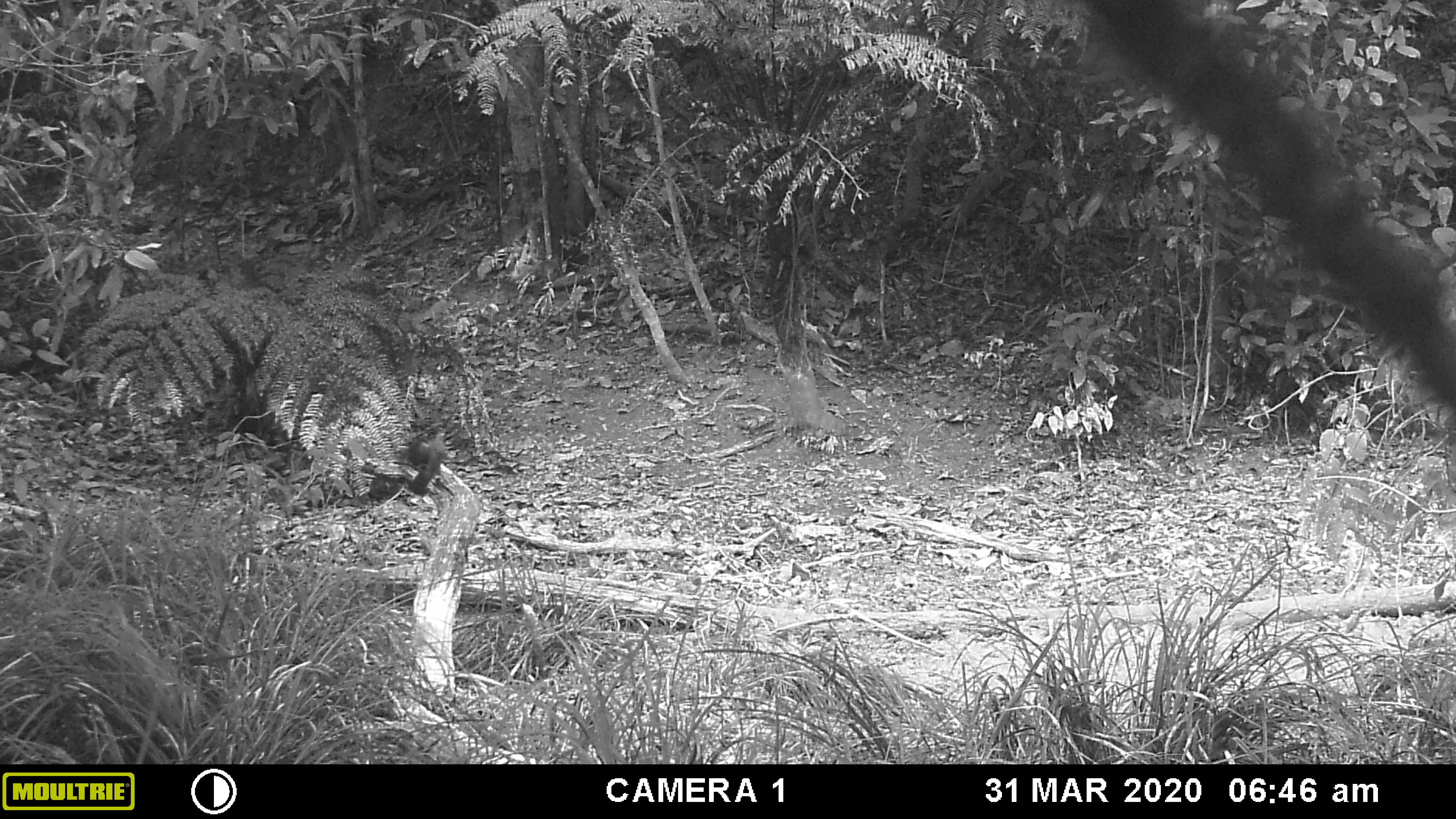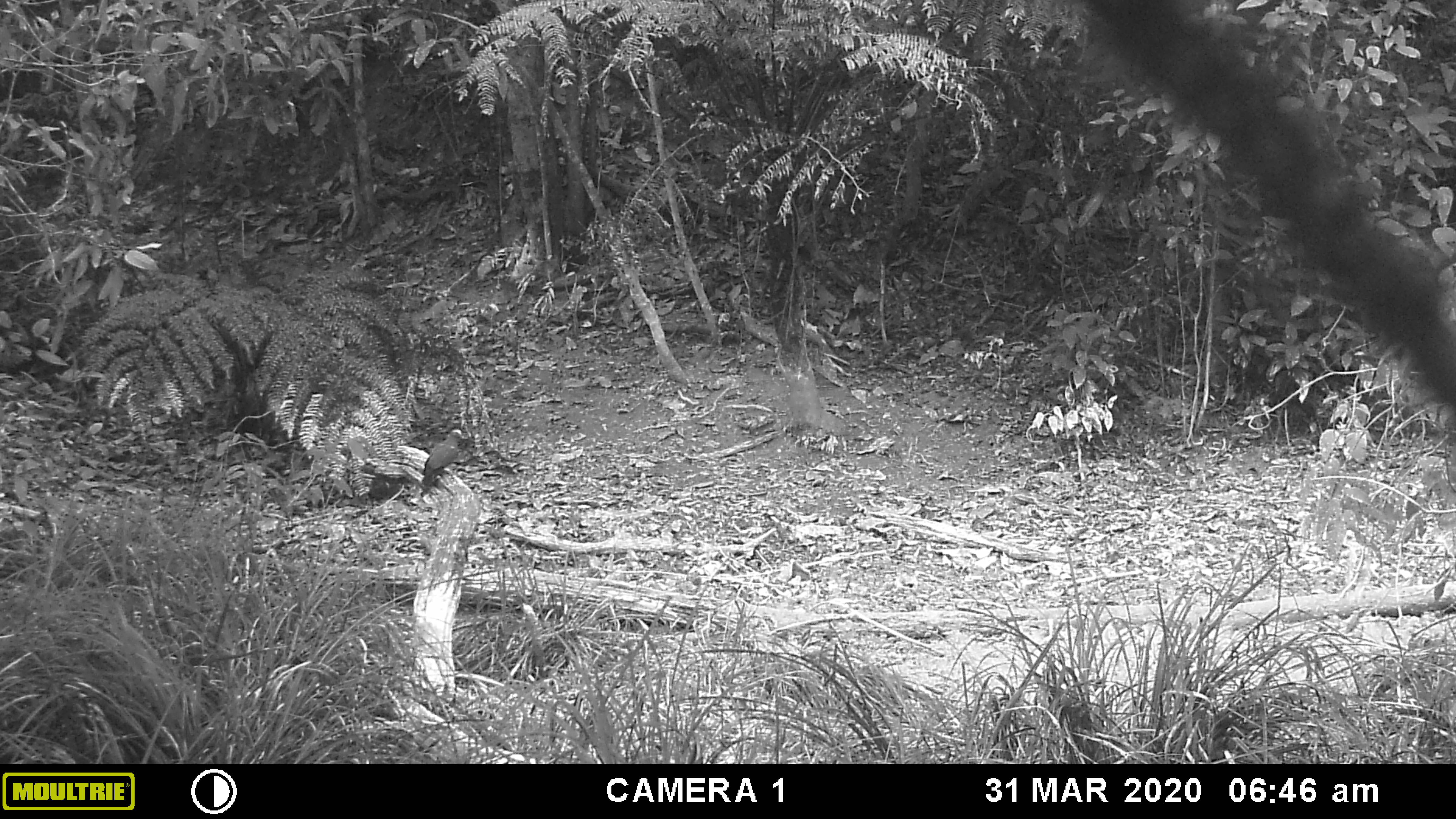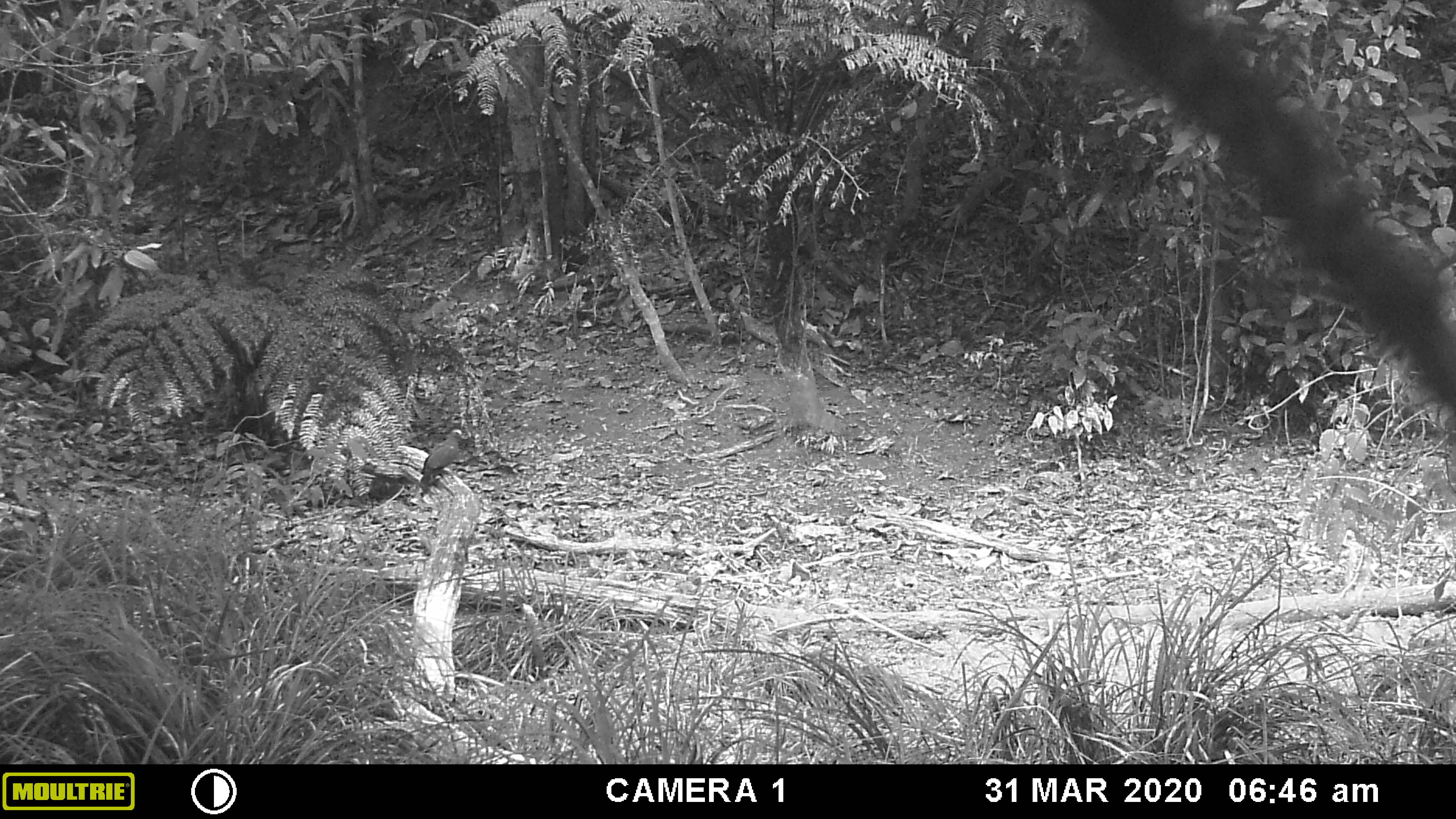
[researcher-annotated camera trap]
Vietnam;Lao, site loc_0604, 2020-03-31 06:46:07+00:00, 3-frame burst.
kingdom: Animalia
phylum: Chordata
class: Aves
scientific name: Aves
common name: bird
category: unidentified bird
Unidentified bird (bird) (Aves). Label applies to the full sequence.